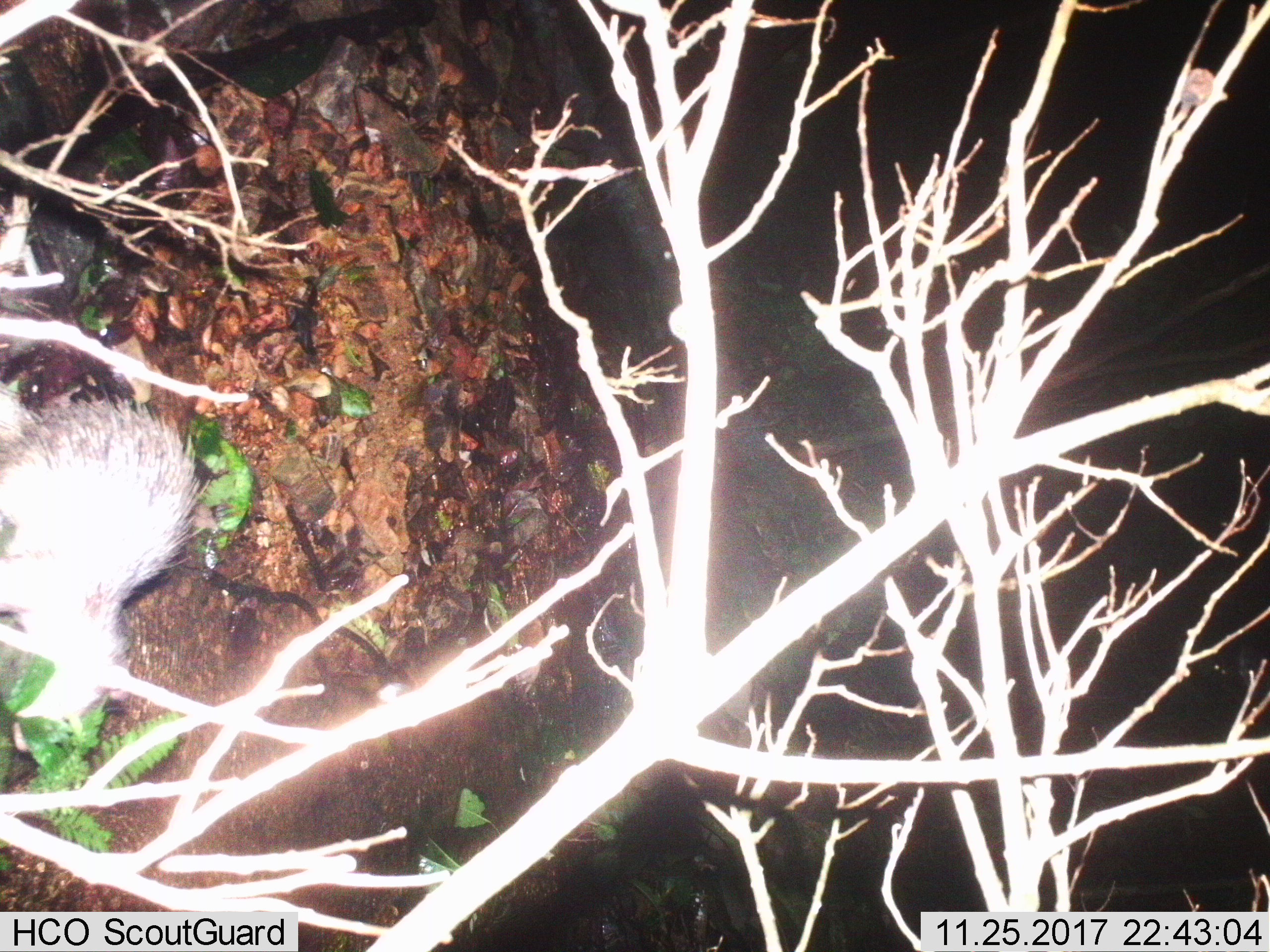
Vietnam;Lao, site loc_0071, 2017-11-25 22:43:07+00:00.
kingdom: Animalia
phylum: Chordata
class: Mammalia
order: Rodentia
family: Hystricidae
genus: Atherurus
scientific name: Atherurus macrourus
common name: asiatic brush-tailed porcupine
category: asiatic brush tailed porcupine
Asiatic brush tailed porcupine (asiatic brush-tailed porcupine) (Atherurus macrourus). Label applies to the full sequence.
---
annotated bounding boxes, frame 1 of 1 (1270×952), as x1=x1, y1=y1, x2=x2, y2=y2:
asiatic brush tailed porcupine: x1=0, y1=380, x2=210, y2=753